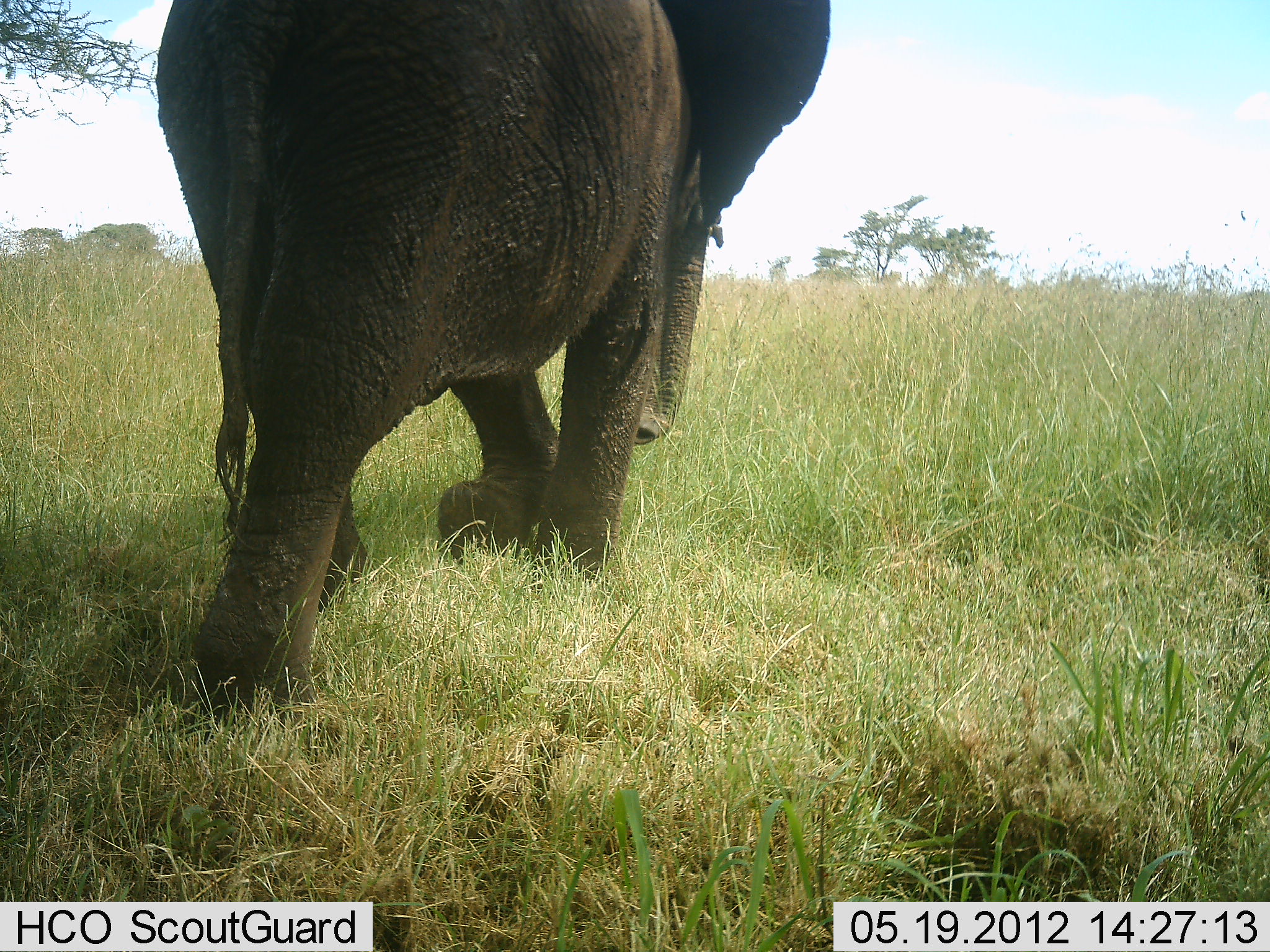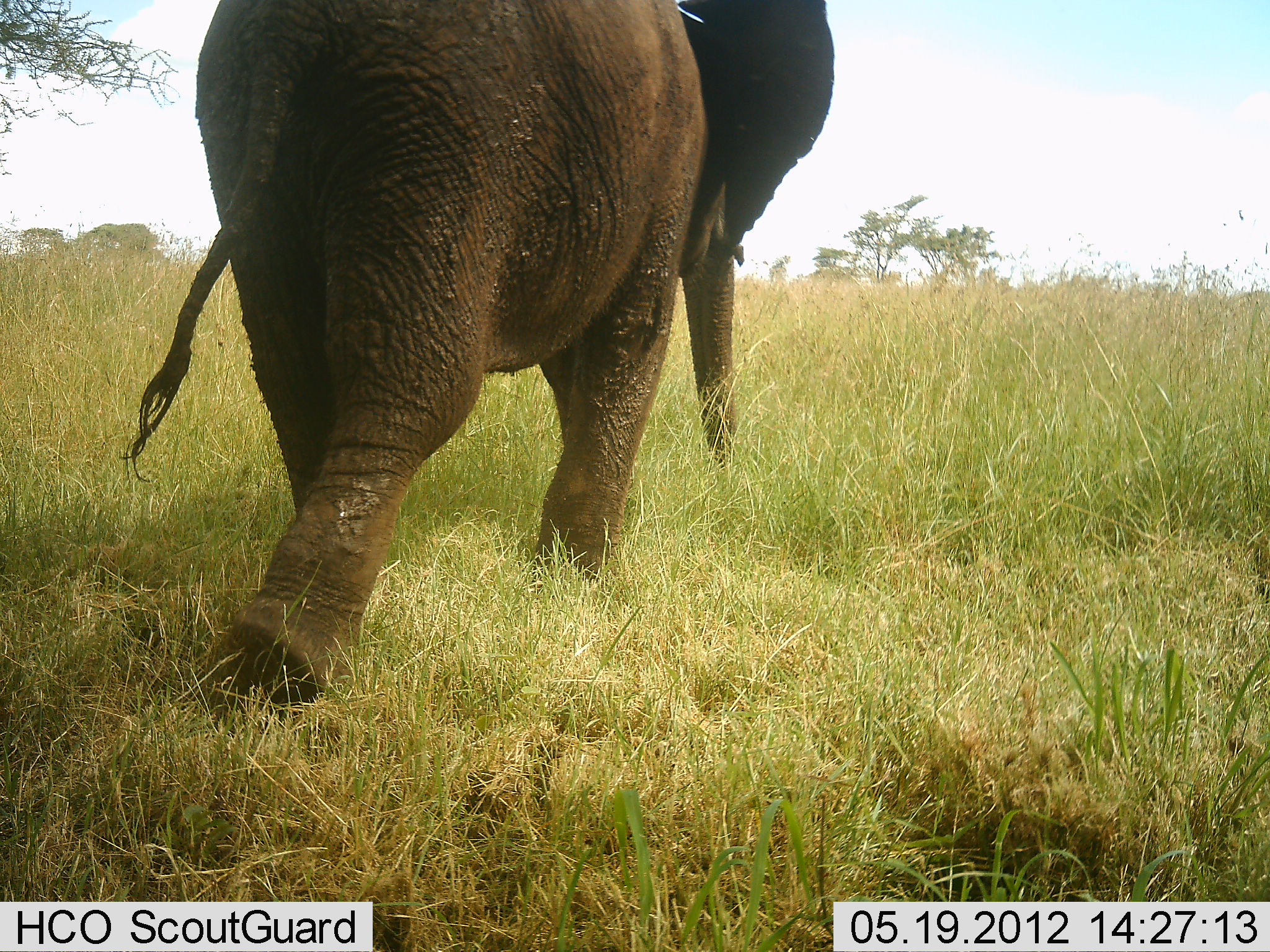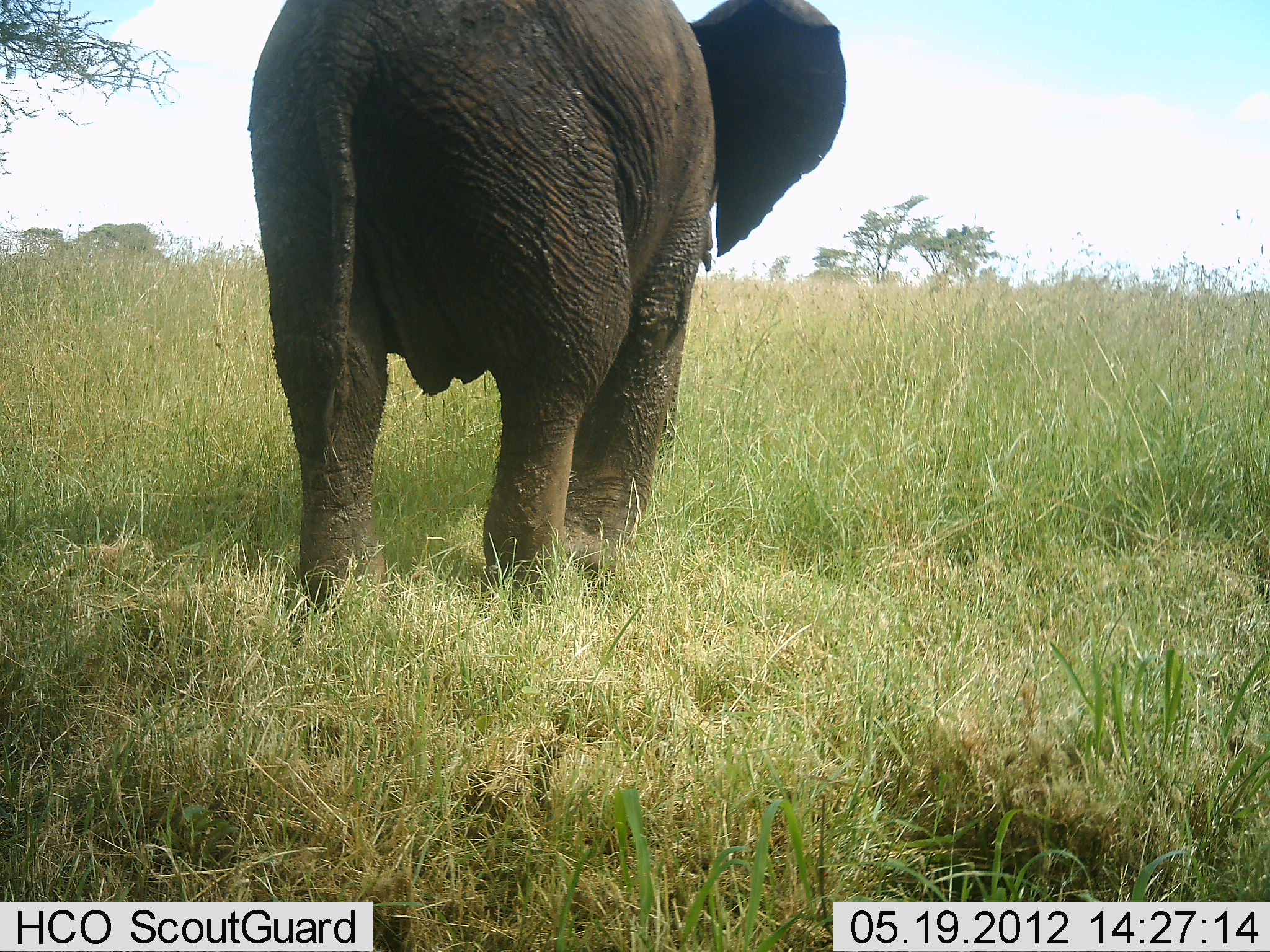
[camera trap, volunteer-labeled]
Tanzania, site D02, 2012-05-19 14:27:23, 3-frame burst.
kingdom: Animalia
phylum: Chordata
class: Mammalia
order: Proboscidea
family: Elephantidae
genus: Loxodonta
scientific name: Loxodonta africana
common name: african bush elephant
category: elephant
Elephant (african bush elephant) (Loxodonta africana), count 1. Behavior (volunteer vote fractions): standing 10%, resting 0%, moving 100%, interacting 0%. Young present (vote fraction): 10%. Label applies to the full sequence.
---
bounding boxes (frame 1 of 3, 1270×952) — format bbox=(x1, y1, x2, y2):
animal: bbox=(156, 0, 831, 731)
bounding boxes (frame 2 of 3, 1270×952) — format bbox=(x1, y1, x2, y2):
animal: bbox=(122, 0, 835, 729)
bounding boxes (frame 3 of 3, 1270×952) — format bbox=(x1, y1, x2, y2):
animal: bbox=(248, 0, 848, 618)